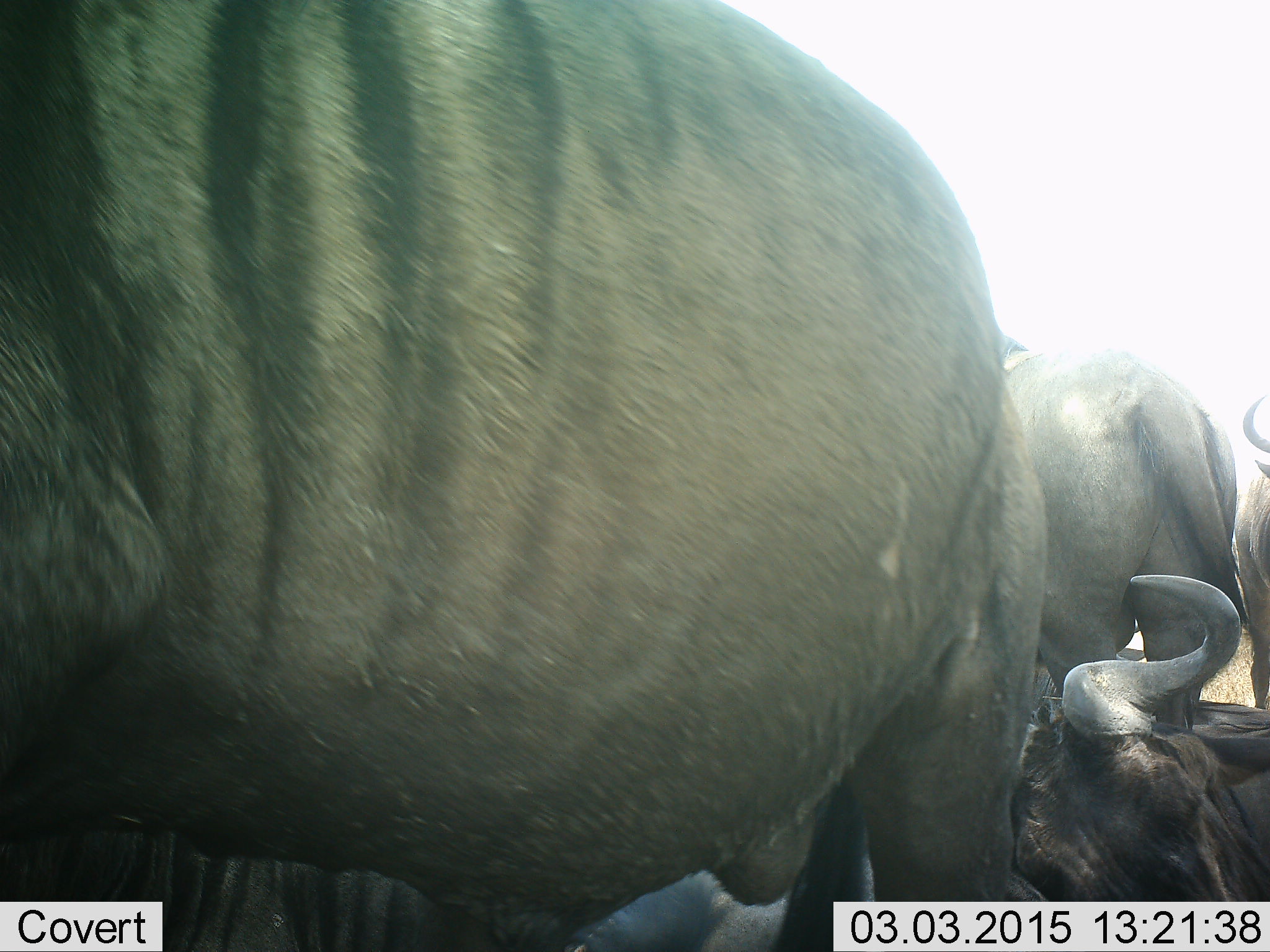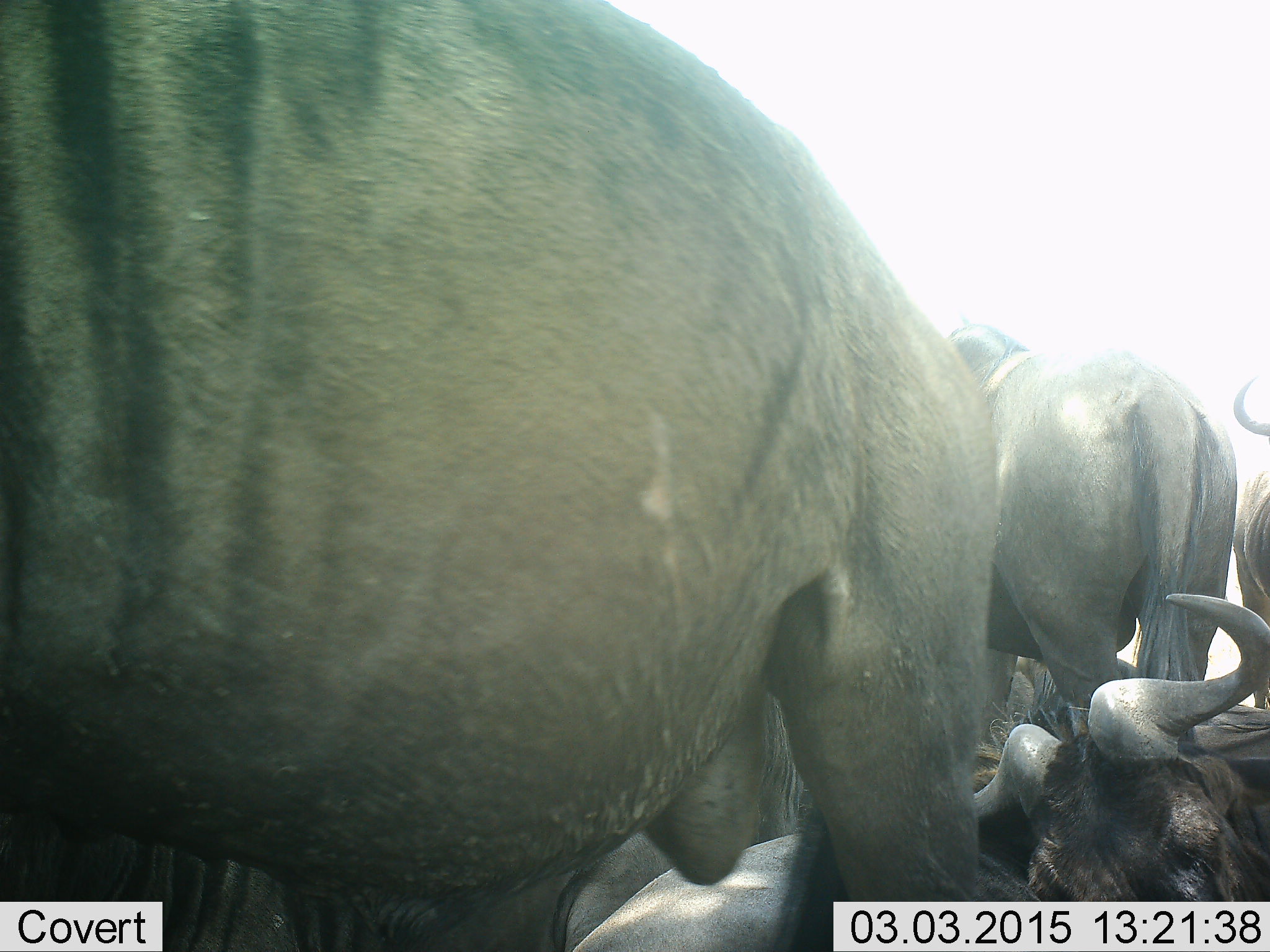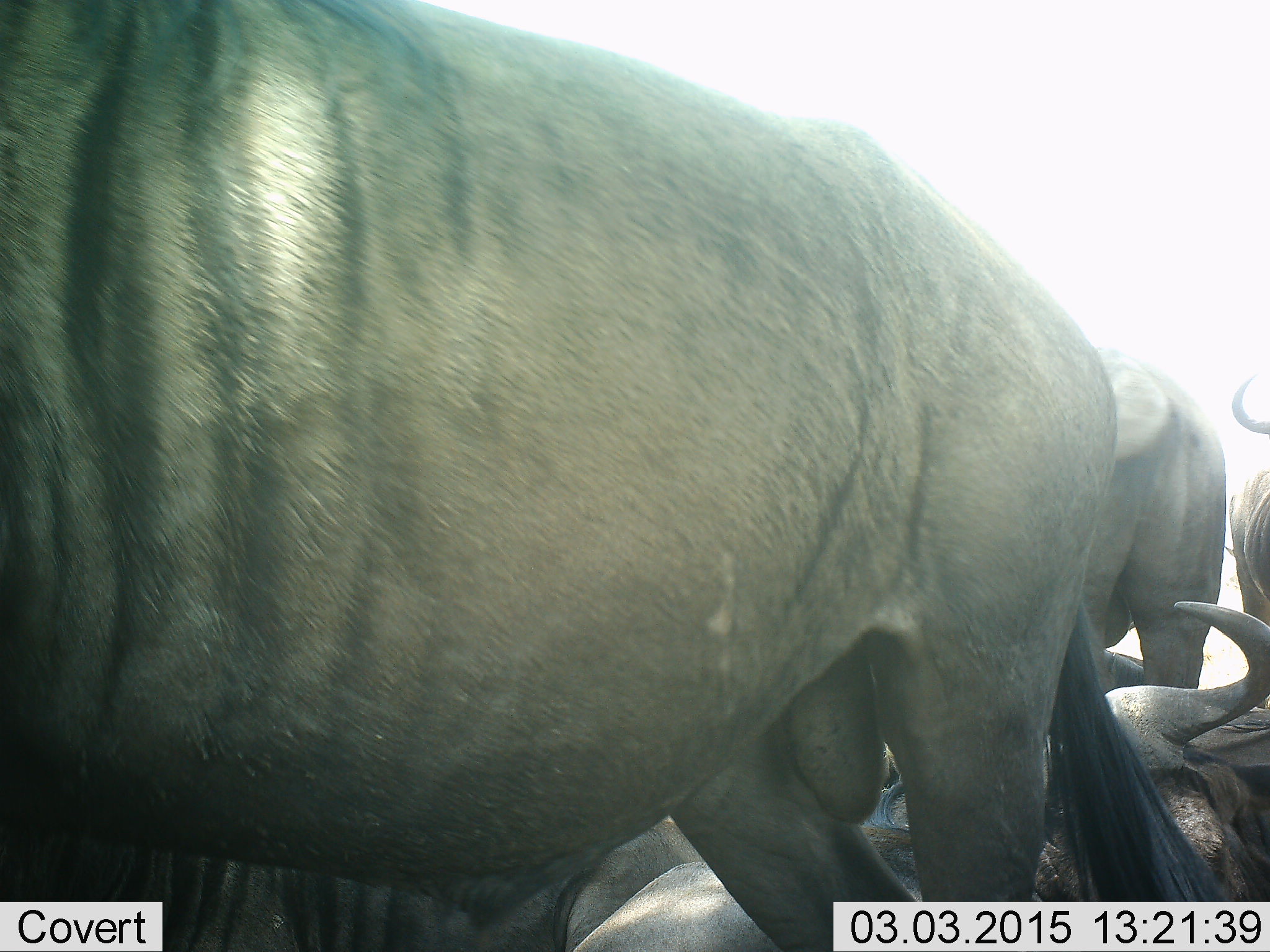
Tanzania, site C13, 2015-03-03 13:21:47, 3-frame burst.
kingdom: Animalia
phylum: Chordata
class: Mammalia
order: Artiodactyla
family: Bovidae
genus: Connochaetes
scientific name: Connochaetes taurinus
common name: blue wildebeest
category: wildebeest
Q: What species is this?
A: Wildebeest (blue wildebeest) (Connochaetes taurinus).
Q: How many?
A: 4.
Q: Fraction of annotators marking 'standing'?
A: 70%.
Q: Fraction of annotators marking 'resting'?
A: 80%.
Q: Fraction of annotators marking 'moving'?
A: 20%.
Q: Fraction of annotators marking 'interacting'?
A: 20%.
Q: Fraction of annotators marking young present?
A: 0%.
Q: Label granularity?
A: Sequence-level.